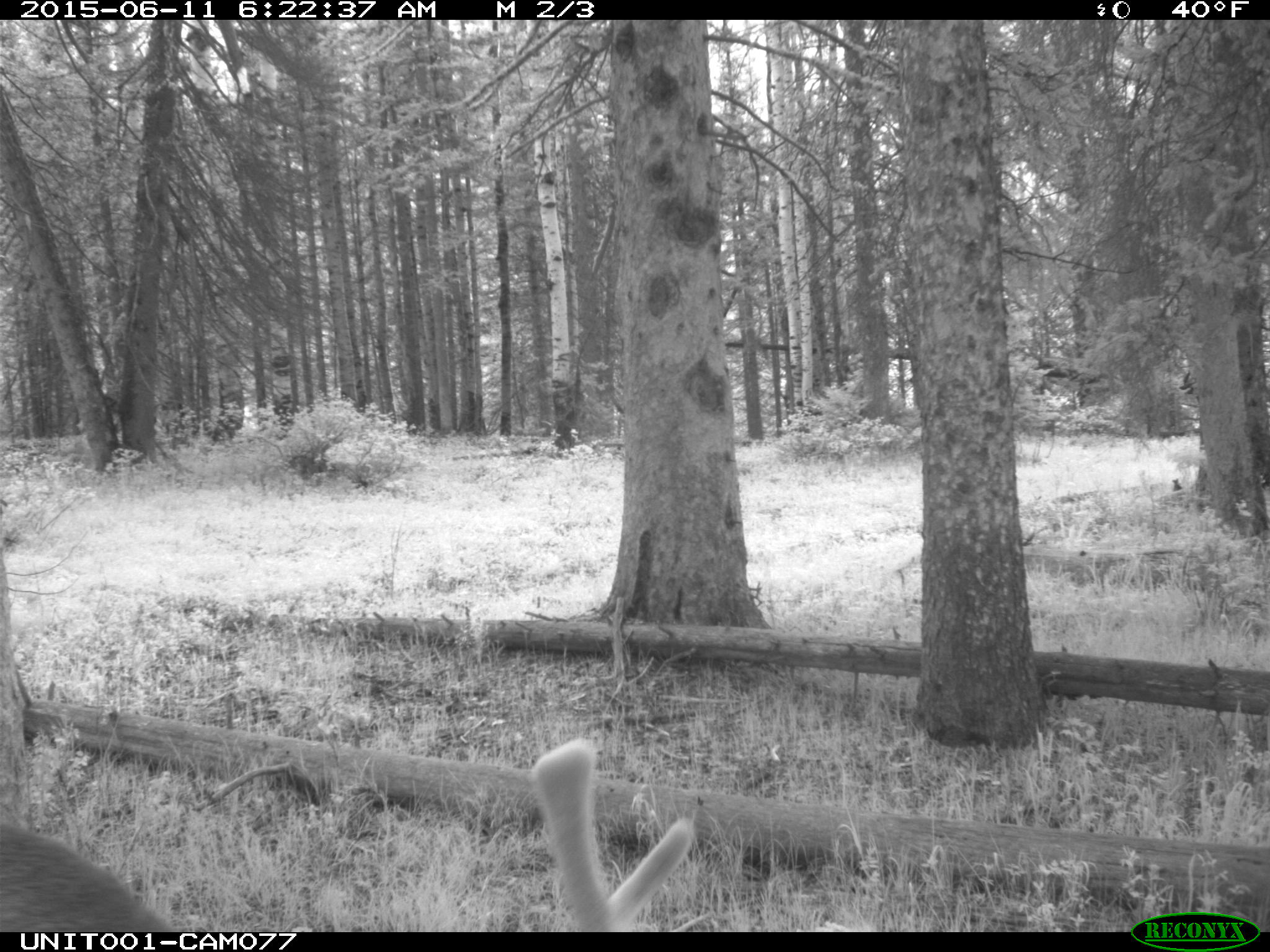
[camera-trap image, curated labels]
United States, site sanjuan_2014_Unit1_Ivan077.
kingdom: Animalia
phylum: Chordata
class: Mammalia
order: Artiodactyla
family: Cervidae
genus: Cervus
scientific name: Cervus elaphus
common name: red deer